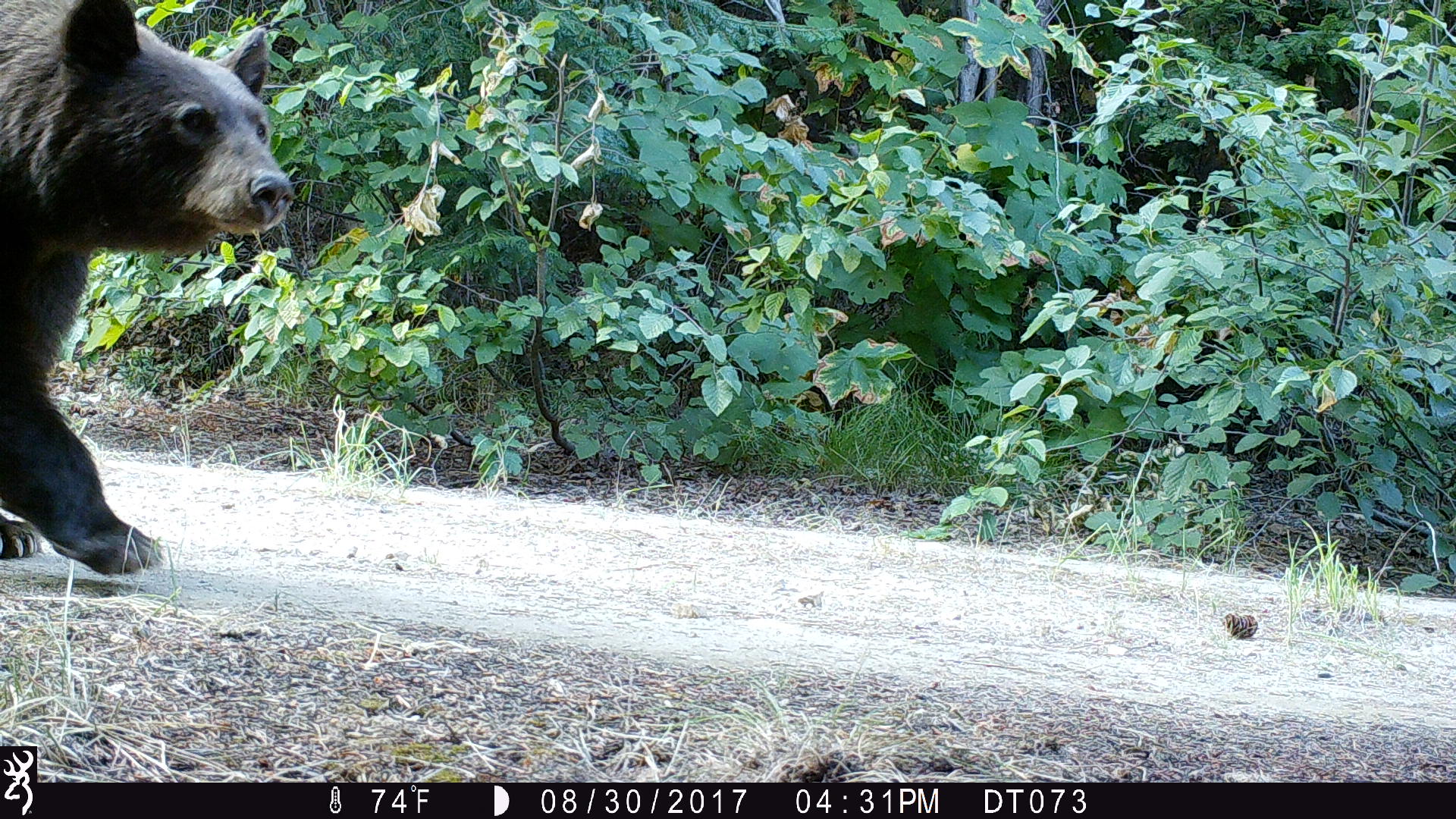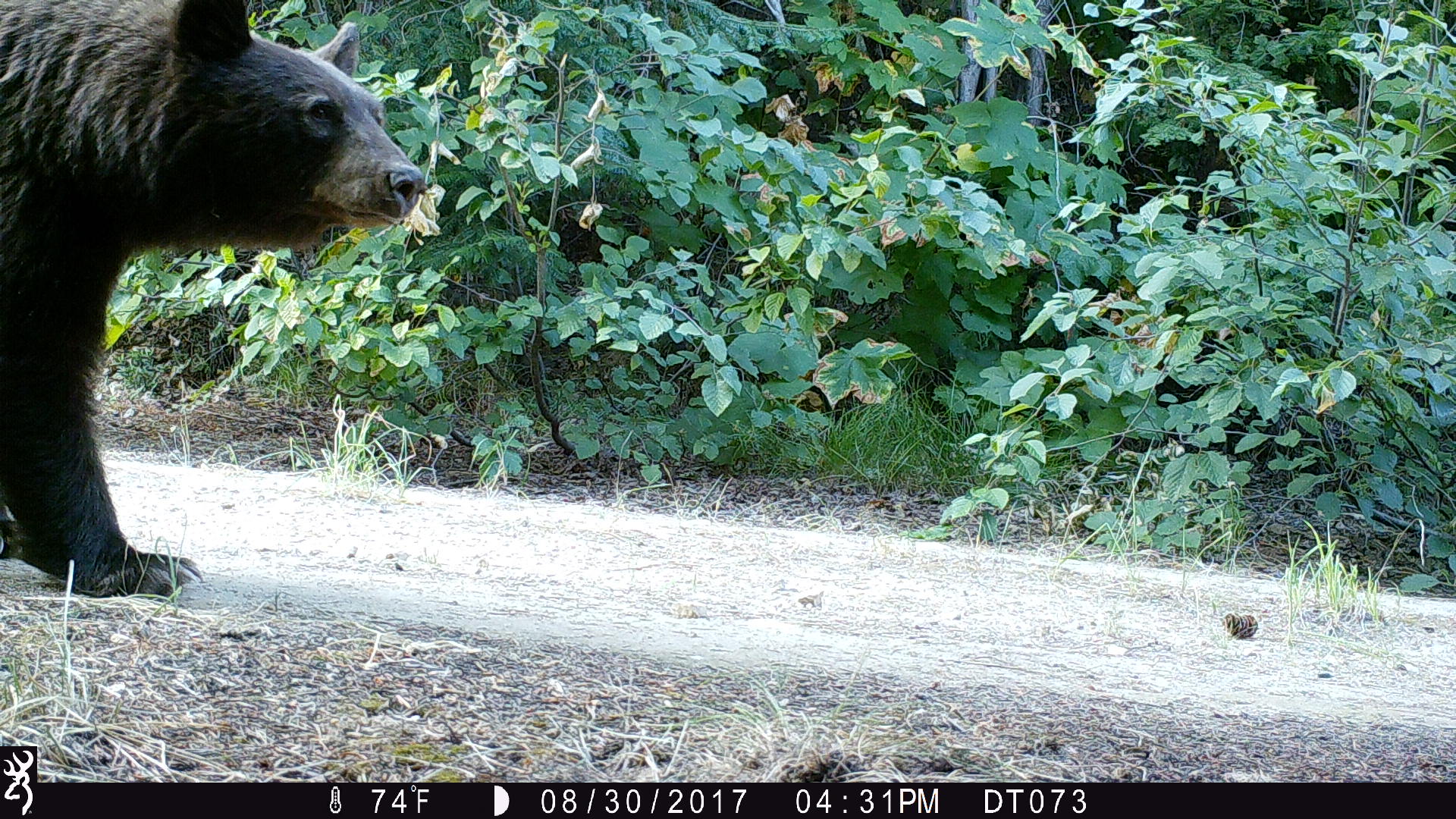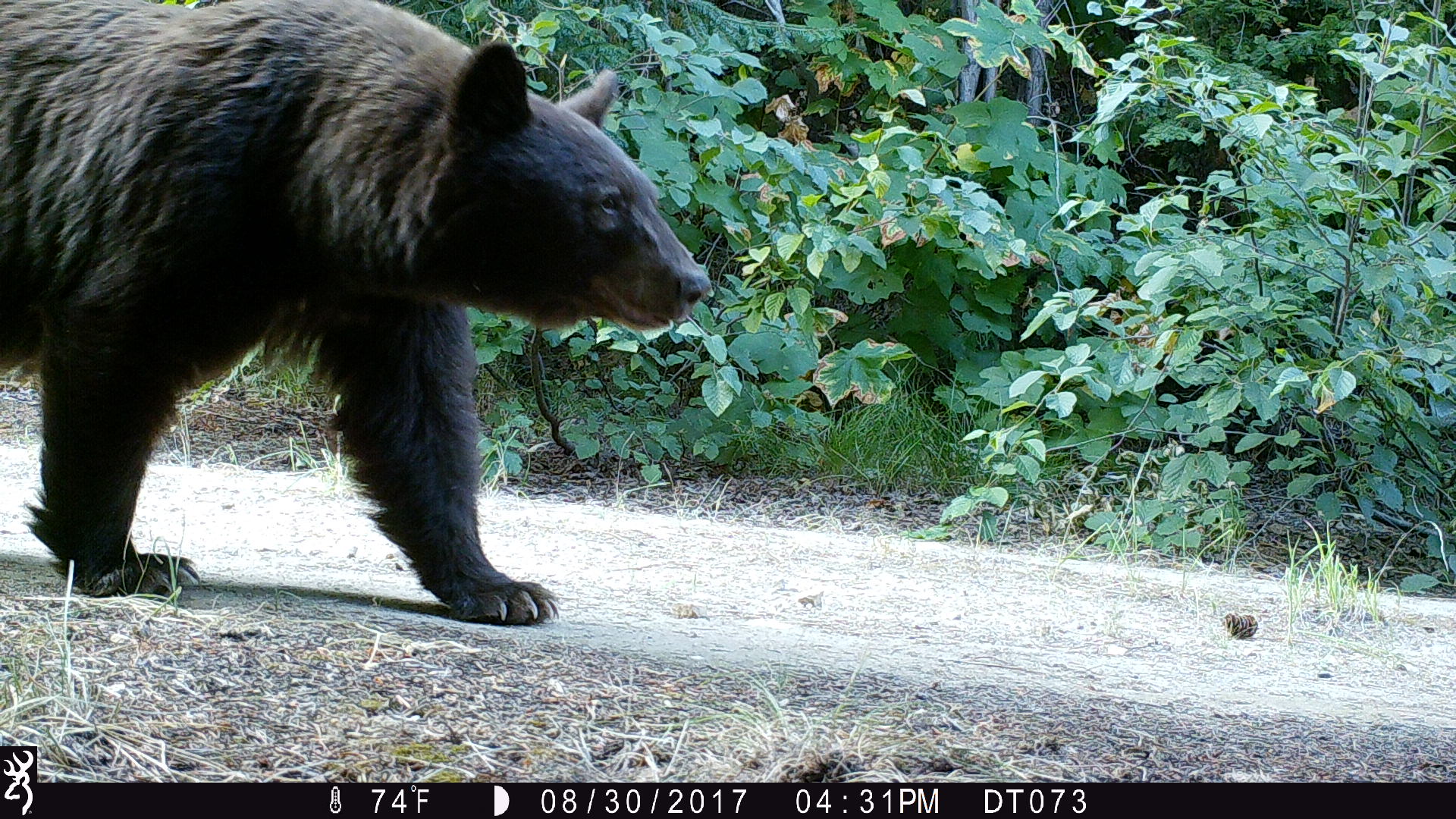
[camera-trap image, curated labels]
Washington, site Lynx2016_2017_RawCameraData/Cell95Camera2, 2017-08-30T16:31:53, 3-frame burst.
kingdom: Animalia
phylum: Chordata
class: Mammalia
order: Carnivora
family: Ursidae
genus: Ursus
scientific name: Ursus americanus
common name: american black bear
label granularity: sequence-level